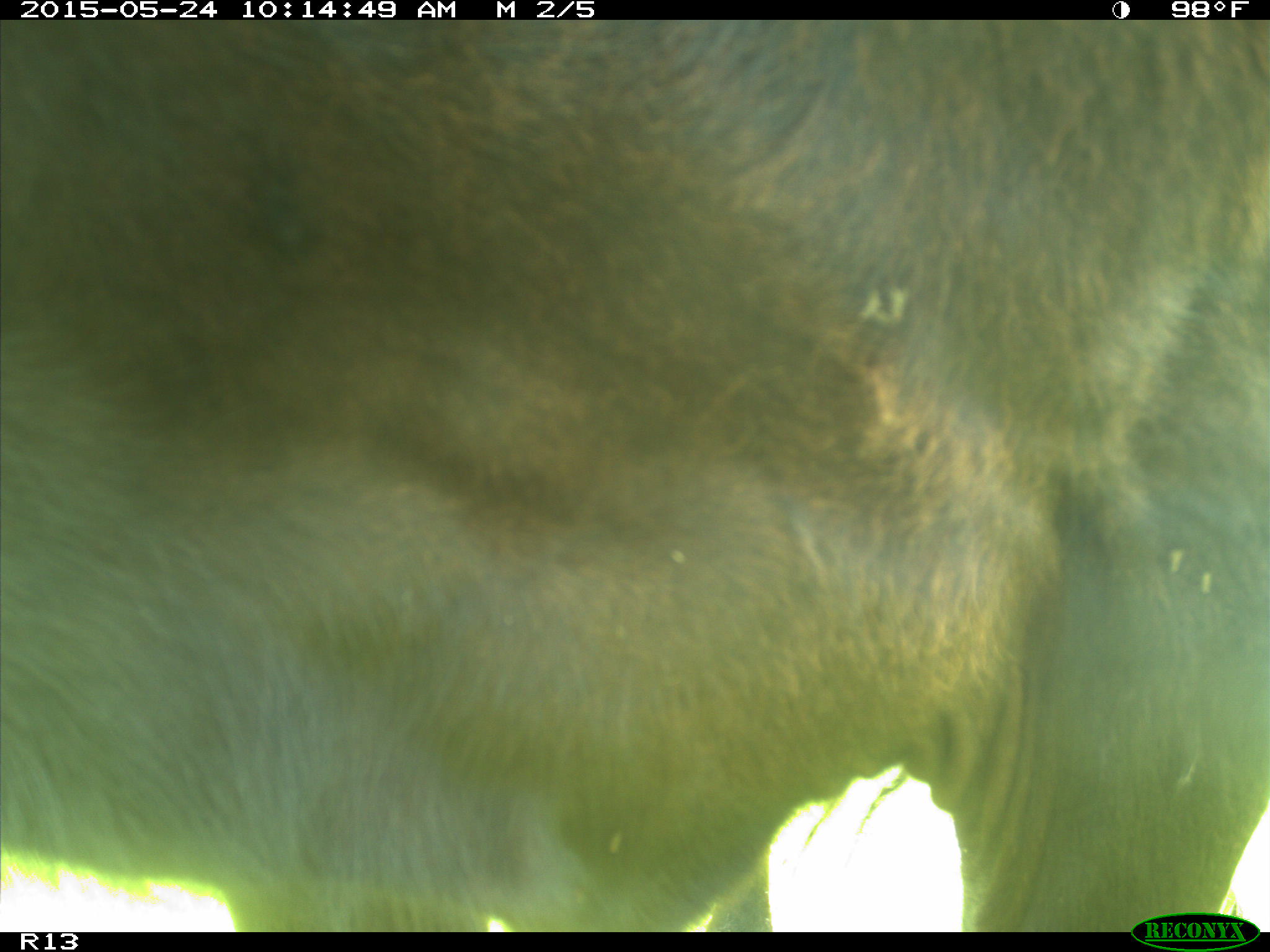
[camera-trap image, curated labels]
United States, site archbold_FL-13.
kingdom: Animalia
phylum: Chordata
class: Mammalia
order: Artiodactyla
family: Bovidae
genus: Bos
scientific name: Bos taurus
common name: domestic cow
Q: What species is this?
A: Bos taurus (domestic cow).